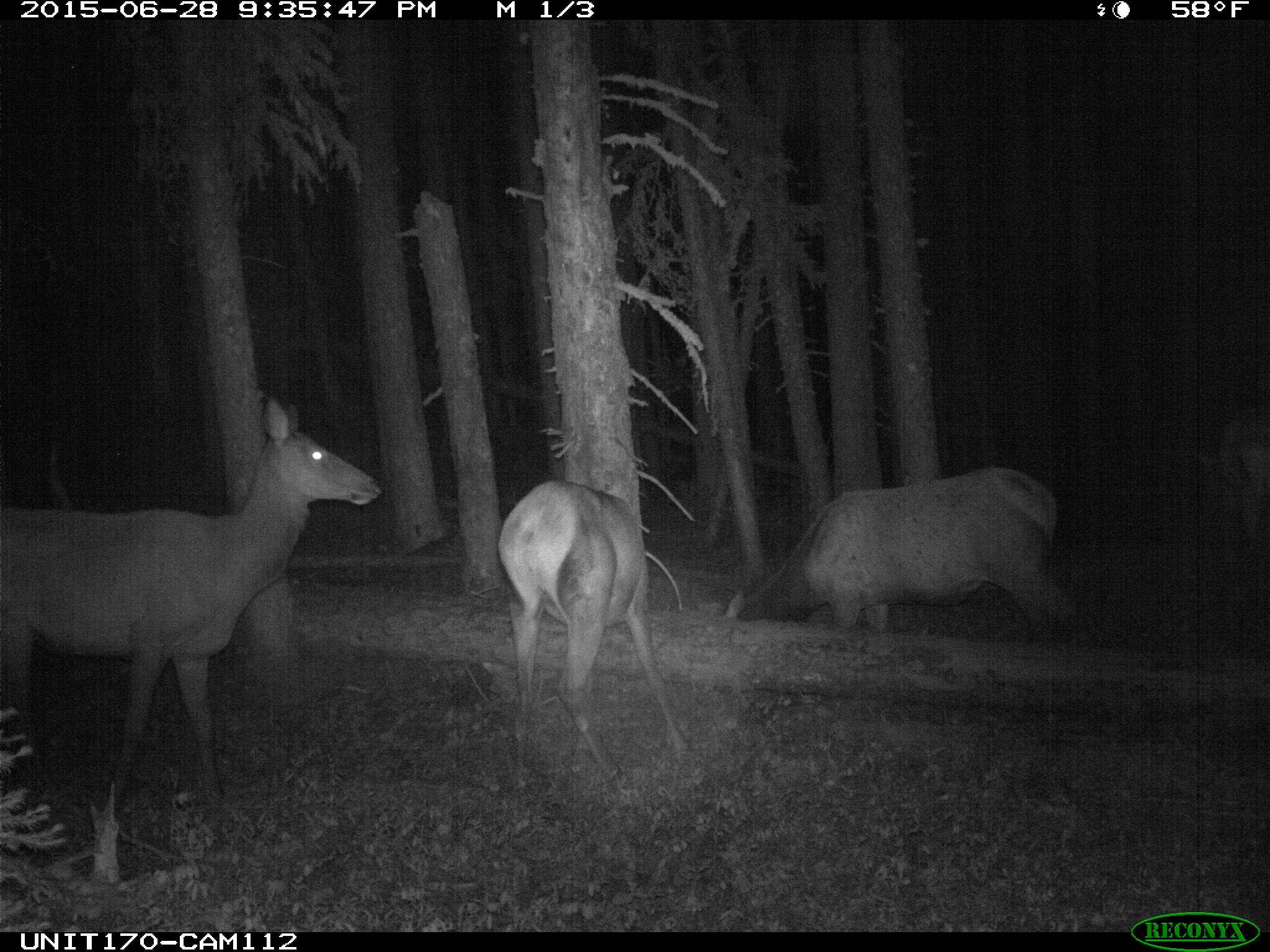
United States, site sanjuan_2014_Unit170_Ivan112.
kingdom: Animalia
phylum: Chordata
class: Mammalia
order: Artiodactyla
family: Cervidae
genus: Cervus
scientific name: Cervus elaphus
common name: red deer